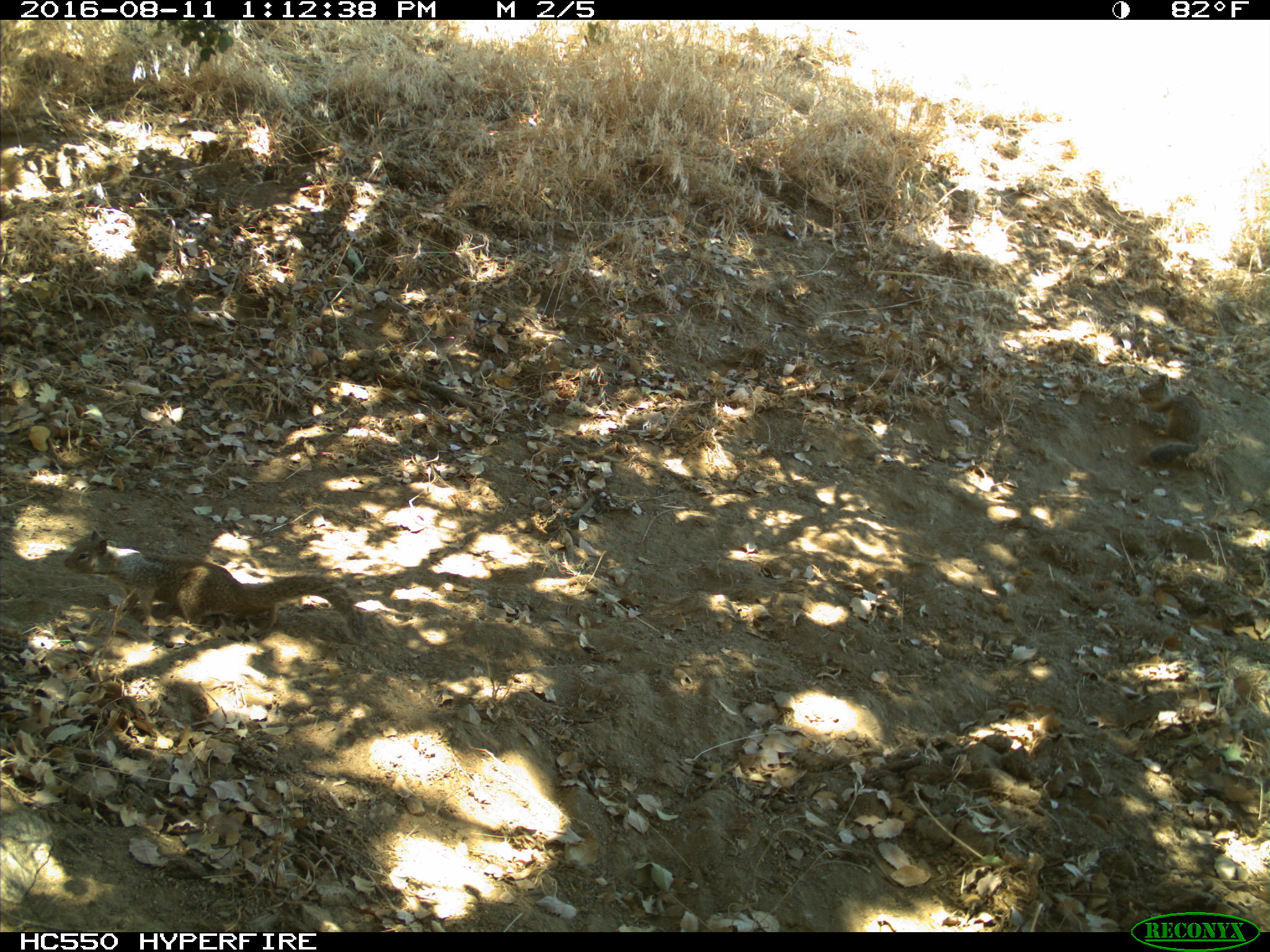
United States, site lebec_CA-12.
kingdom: Animalia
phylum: Chordata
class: Mammalia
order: Rodentia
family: Sciuridae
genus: Otospermophilus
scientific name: Otospermophilus beecheyi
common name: california ground squirrel